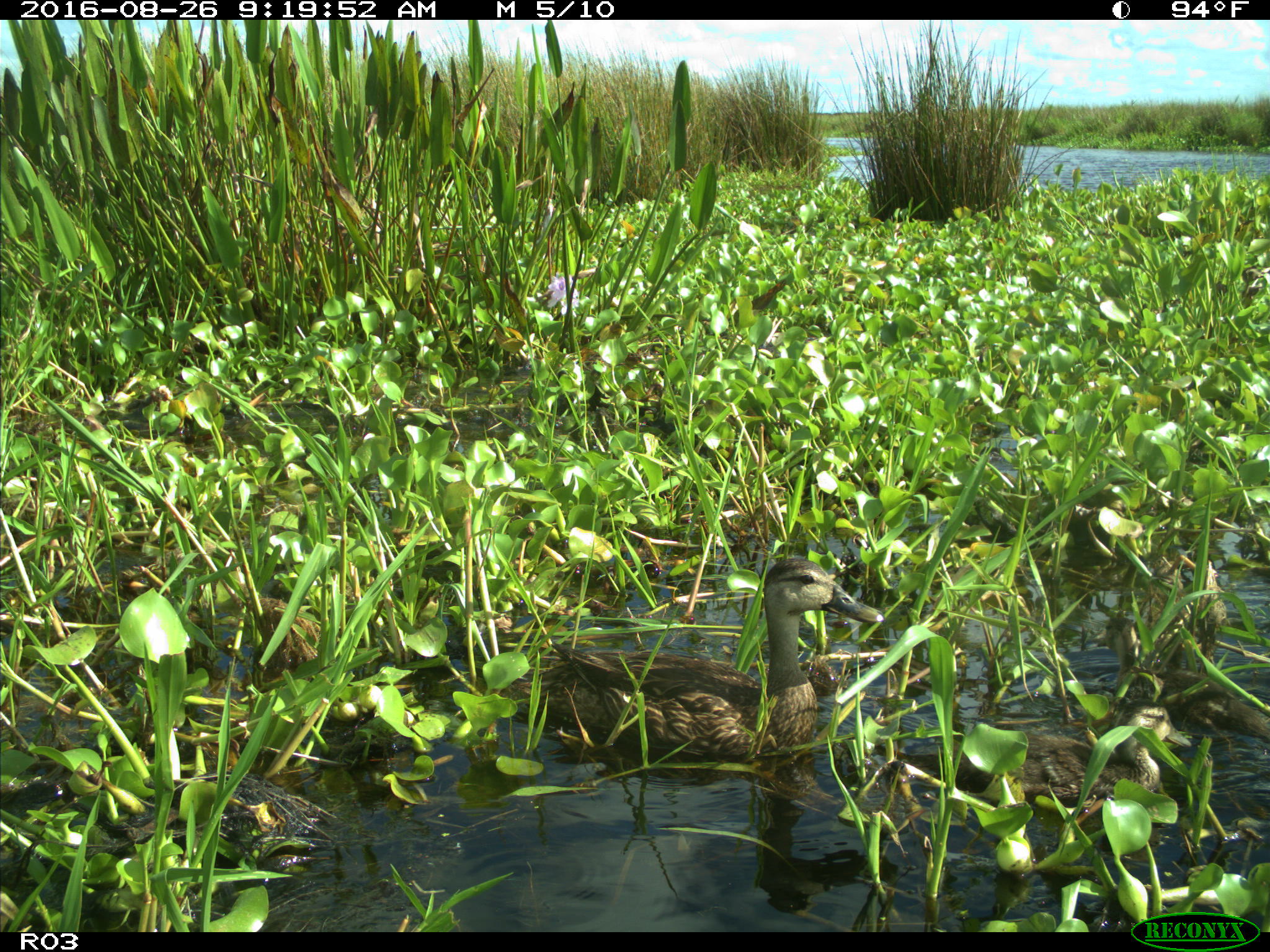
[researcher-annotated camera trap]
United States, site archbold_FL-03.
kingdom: Animalia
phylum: Chordata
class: Aves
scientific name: Aves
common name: birds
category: unidentified bird